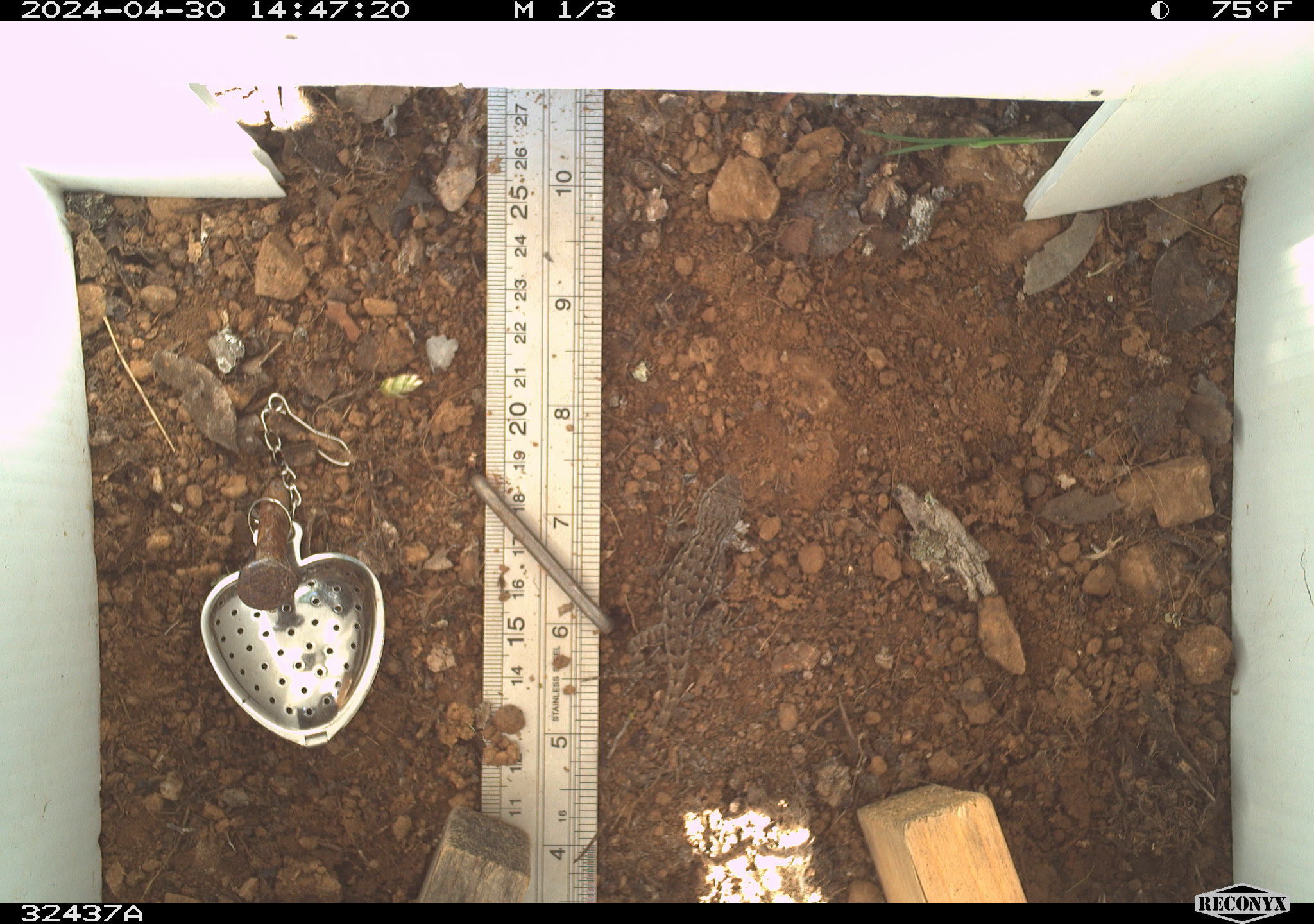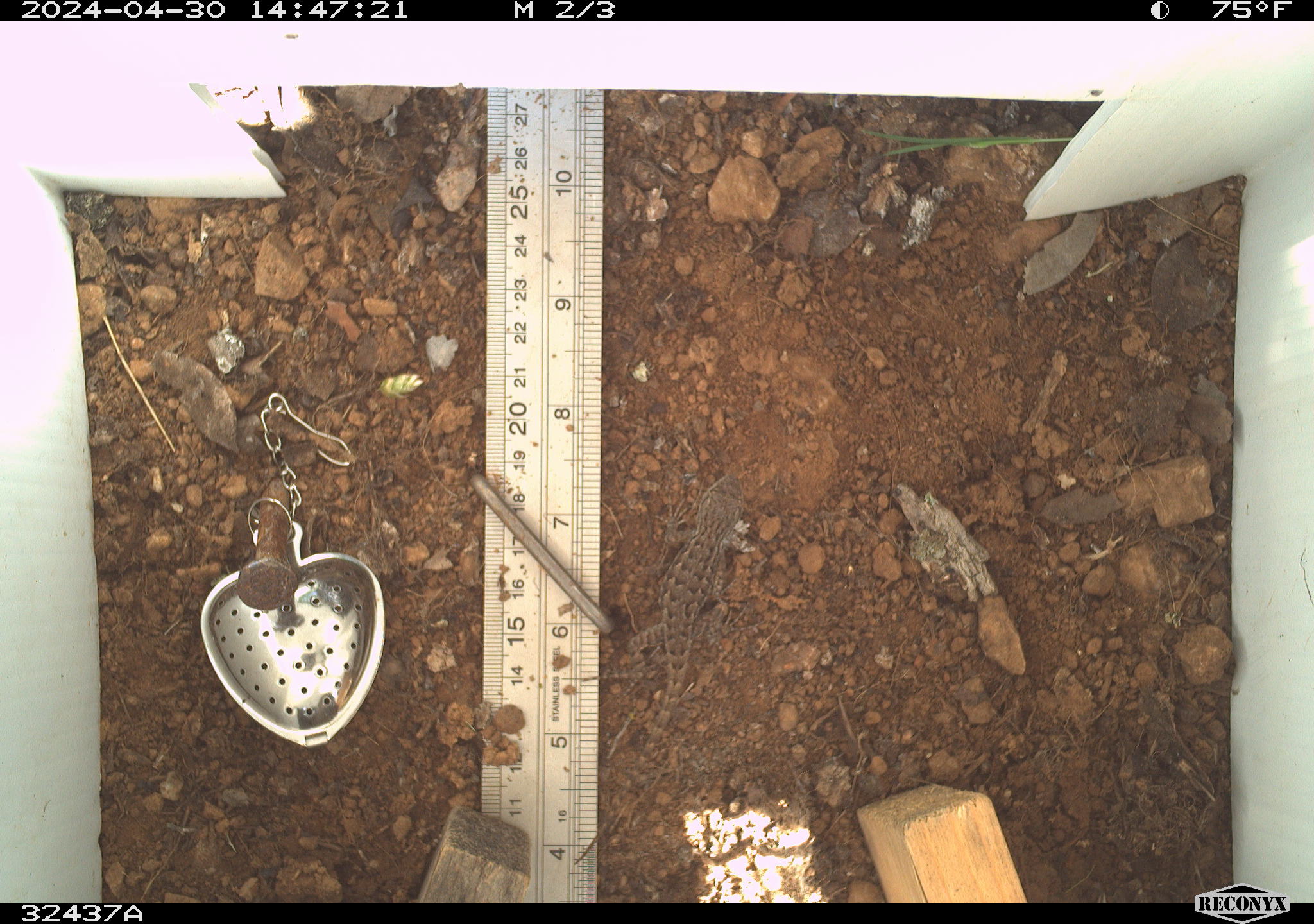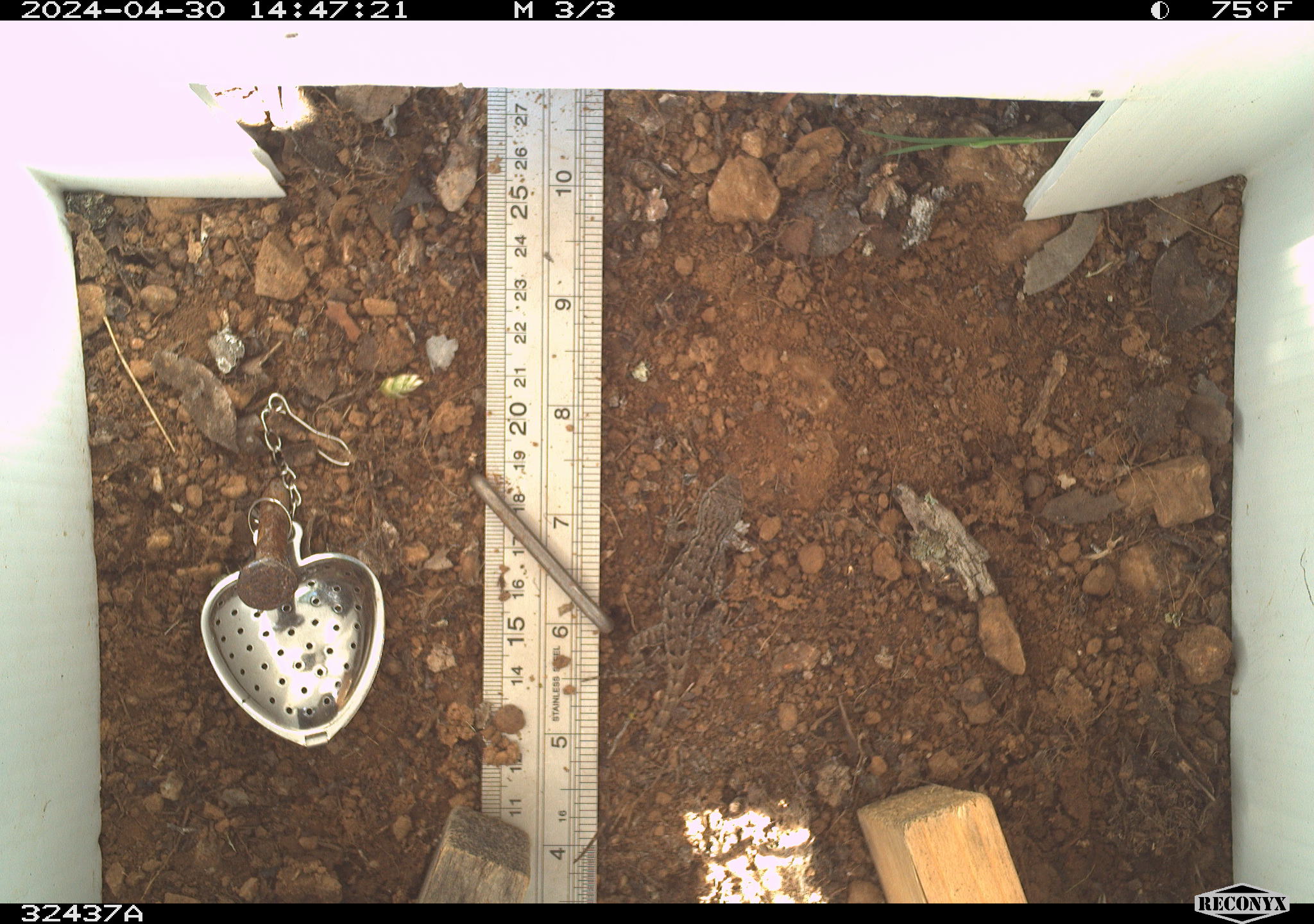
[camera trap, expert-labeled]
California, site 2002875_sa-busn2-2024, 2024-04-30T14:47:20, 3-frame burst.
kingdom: Animalia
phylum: Chordata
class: Reptilia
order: Squamata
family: Phrynosomatidae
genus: Sceloporus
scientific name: Sceloporus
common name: spiny lizards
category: sceloporus species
Sceloporus species (spiny lizards) (Sceloporus).